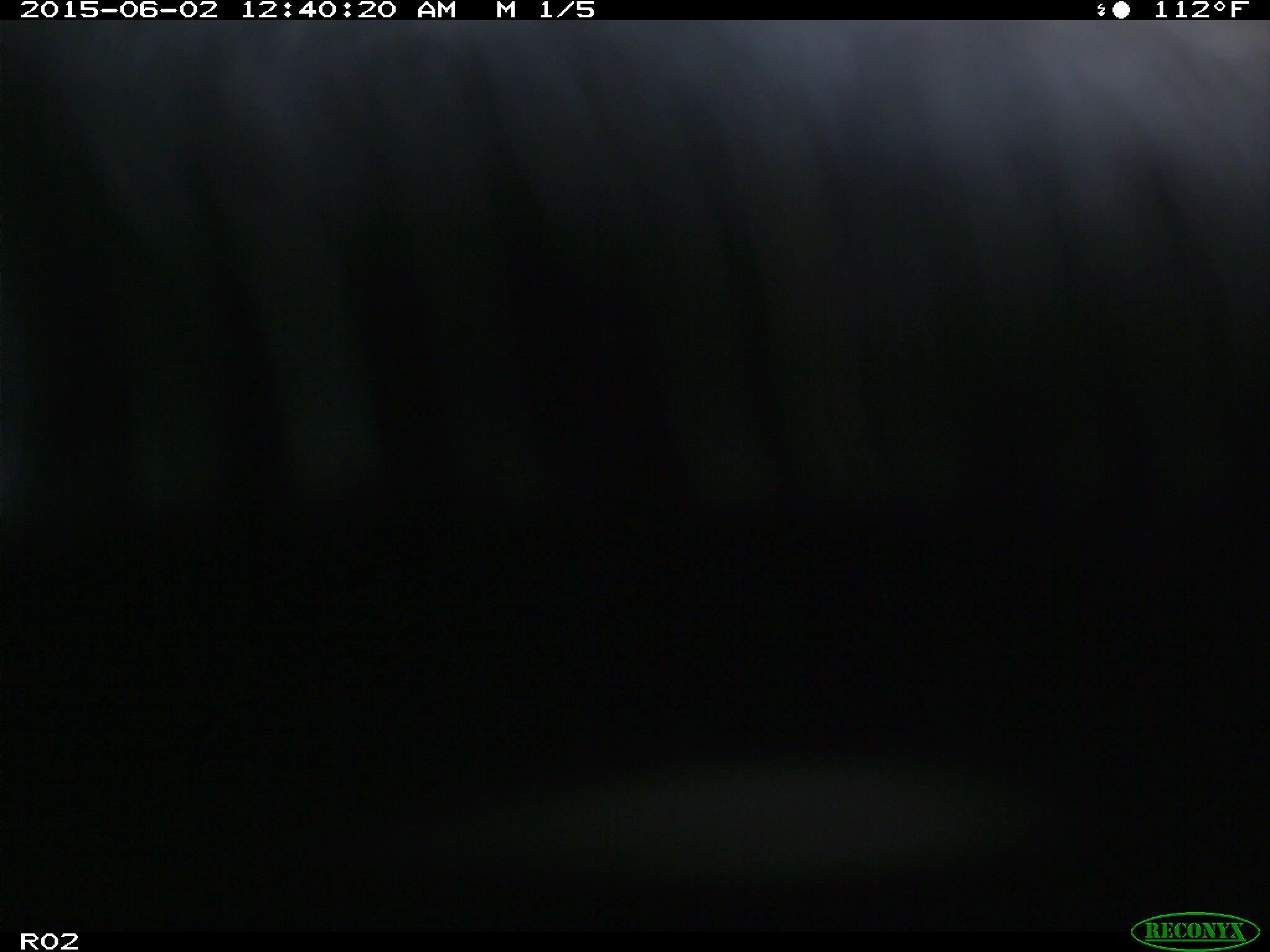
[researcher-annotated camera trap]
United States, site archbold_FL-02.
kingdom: Animalia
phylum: Chordata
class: Mammalia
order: Artiodactyla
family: Bovidae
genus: Bos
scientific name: Bos taurus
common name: domestic cow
Bos taurus (domestic cow).